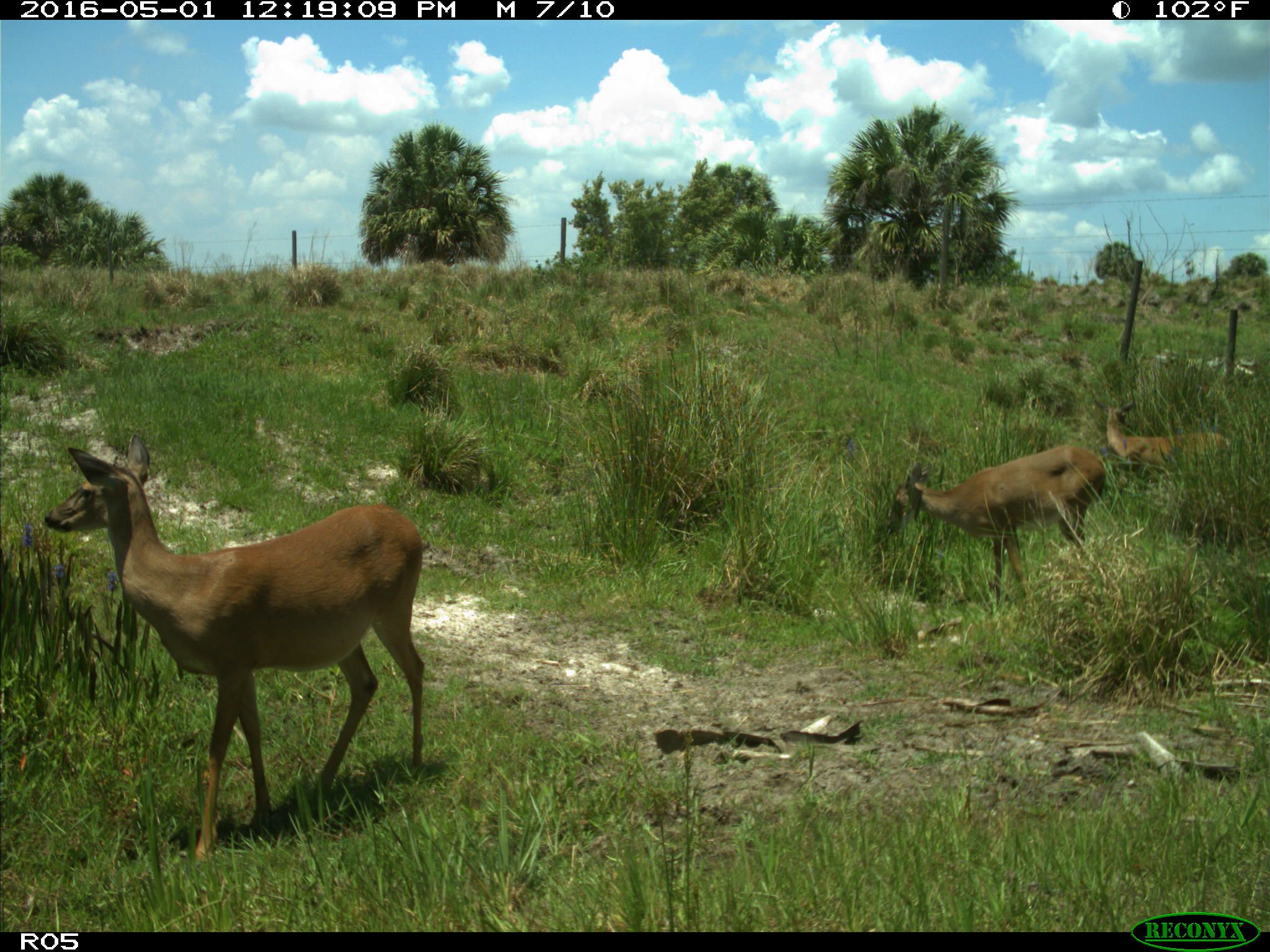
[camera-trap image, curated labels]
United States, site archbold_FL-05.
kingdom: Animalia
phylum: Chordata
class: Mammalia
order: Artiodactyla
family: Cervidae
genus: Odocoileus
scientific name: Odocoileus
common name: deer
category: unidentified deer